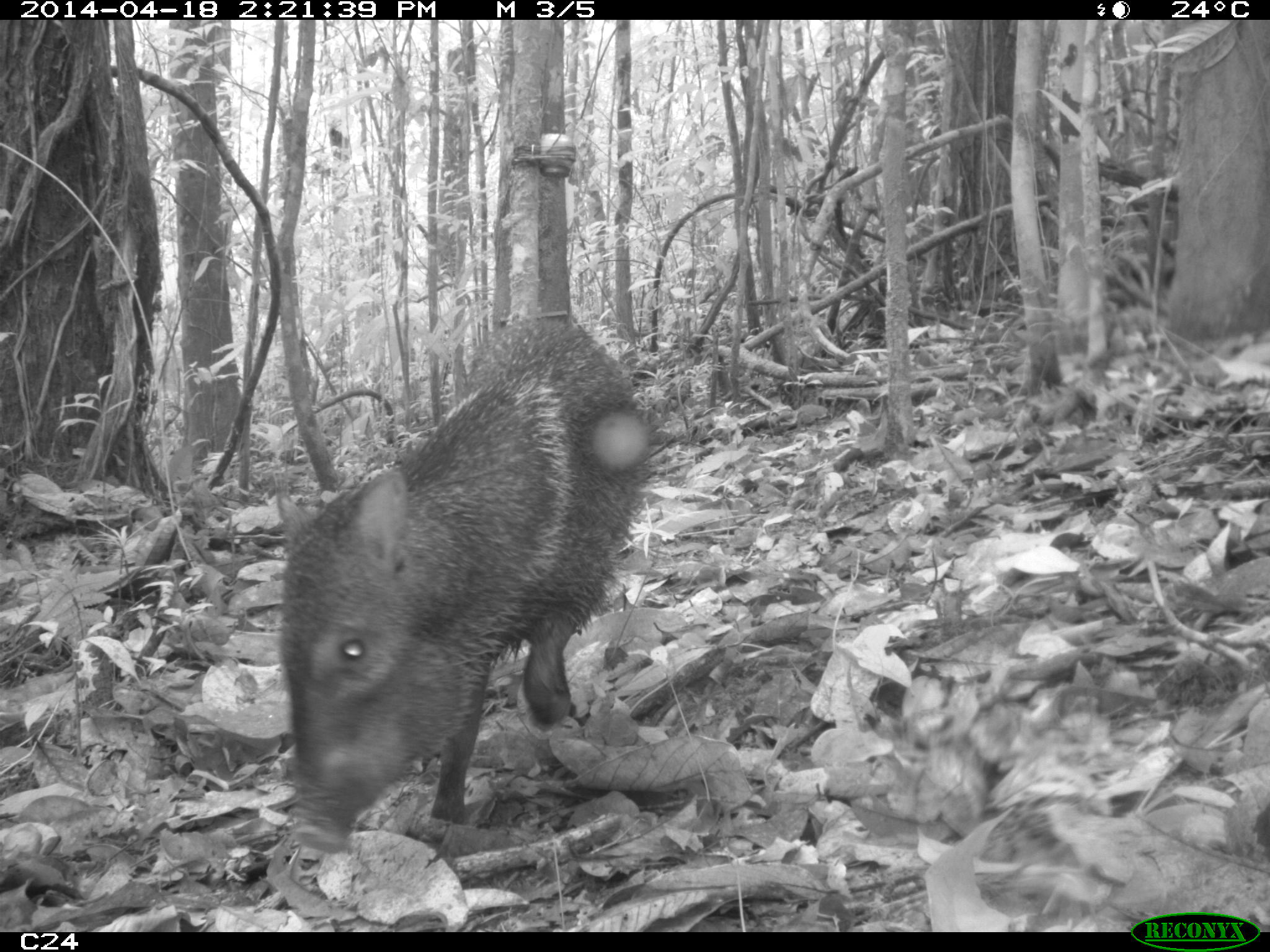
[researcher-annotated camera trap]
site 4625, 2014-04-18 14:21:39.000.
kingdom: Animalia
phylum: Chordata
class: Mammalia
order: Artiodactyla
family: Tayassuidae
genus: Pecari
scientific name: Pecari tajacu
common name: collared peccary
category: tayassu tajacu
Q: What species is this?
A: Tayassu tajacu (collared peccary) (Pecari tajacu).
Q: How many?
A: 5.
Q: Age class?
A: Adult.